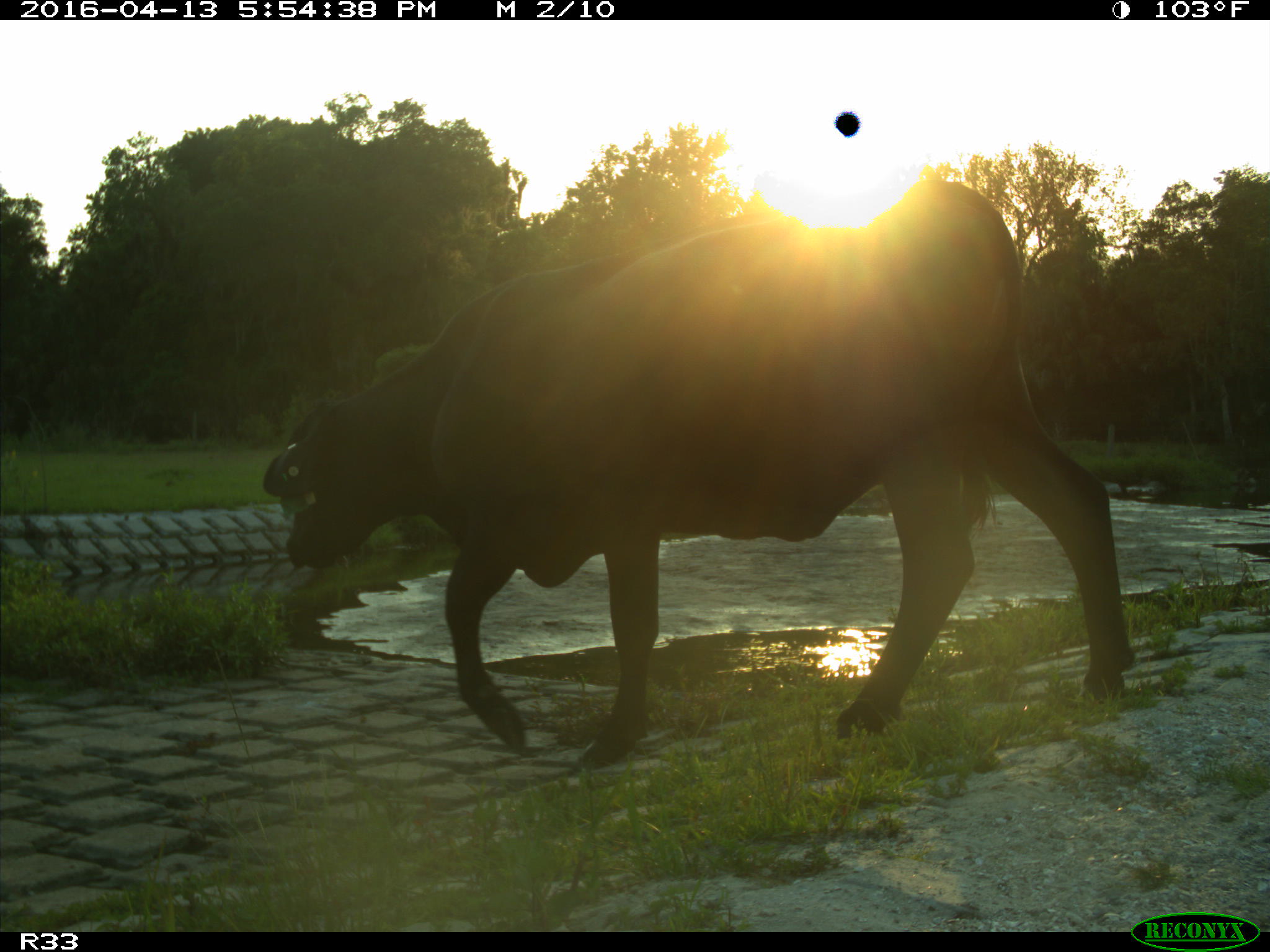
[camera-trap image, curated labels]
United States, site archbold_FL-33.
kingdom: Animalia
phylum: Chordata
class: Mammalia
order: Artiodactyla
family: Bovidae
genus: Bos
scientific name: Bos taurus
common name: domestic cow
Bos taurus (domestic cow).